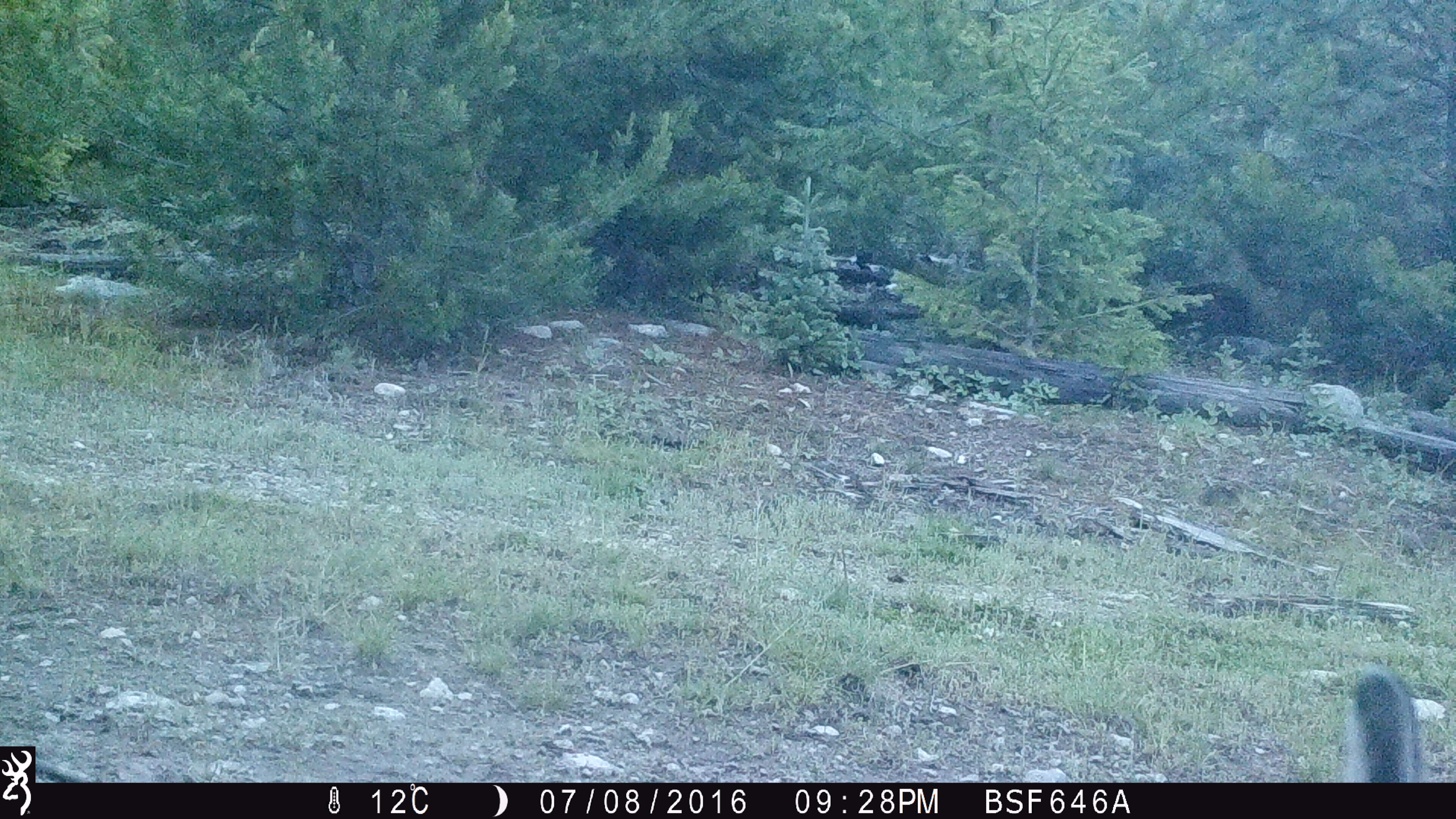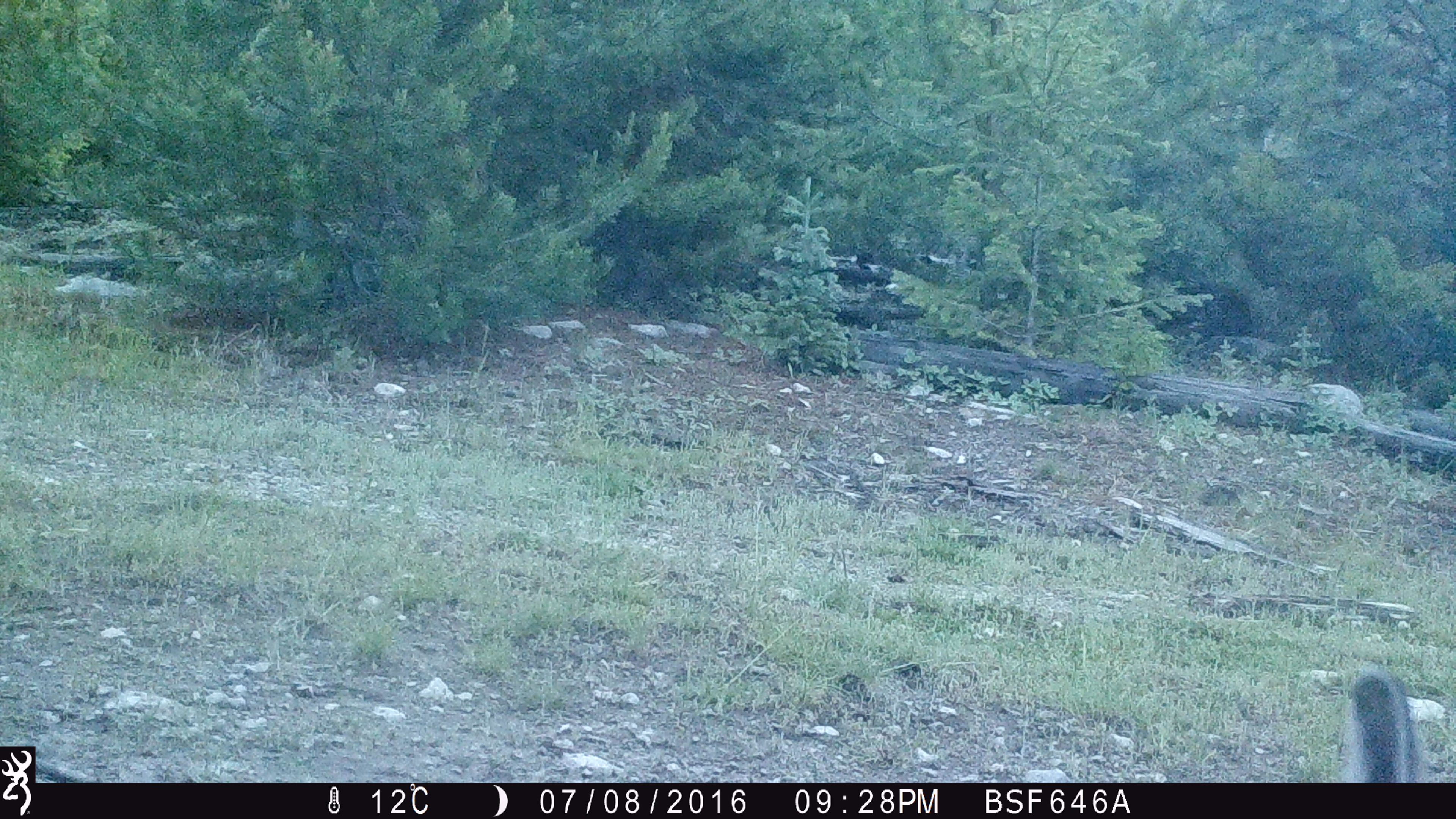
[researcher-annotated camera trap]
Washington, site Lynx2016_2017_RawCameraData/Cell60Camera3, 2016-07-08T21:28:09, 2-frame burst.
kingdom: Animalia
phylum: Chordata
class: Mammalia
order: Lagomorpha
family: Leporidae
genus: Lepus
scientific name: Lepus americanus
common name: snowshoe hare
Lepus americanus (snowshoe hare). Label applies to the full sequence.